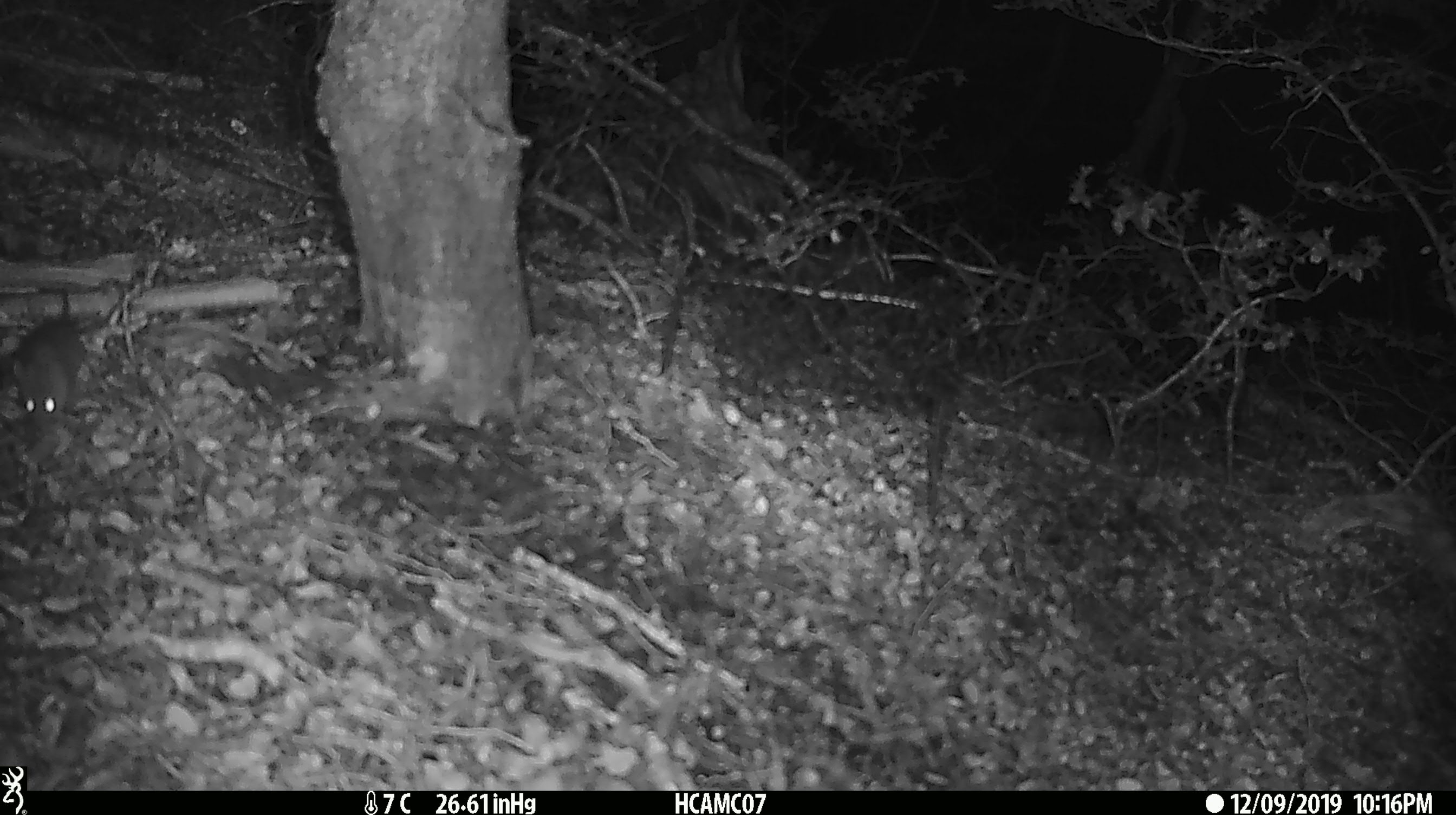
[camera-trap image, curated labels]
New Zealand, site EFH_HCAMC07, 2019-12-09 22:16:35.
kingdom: Animalia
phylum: Chordata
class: Mammalia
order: Rodentia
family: Muridae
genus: Mus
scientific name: Mus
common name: mouse